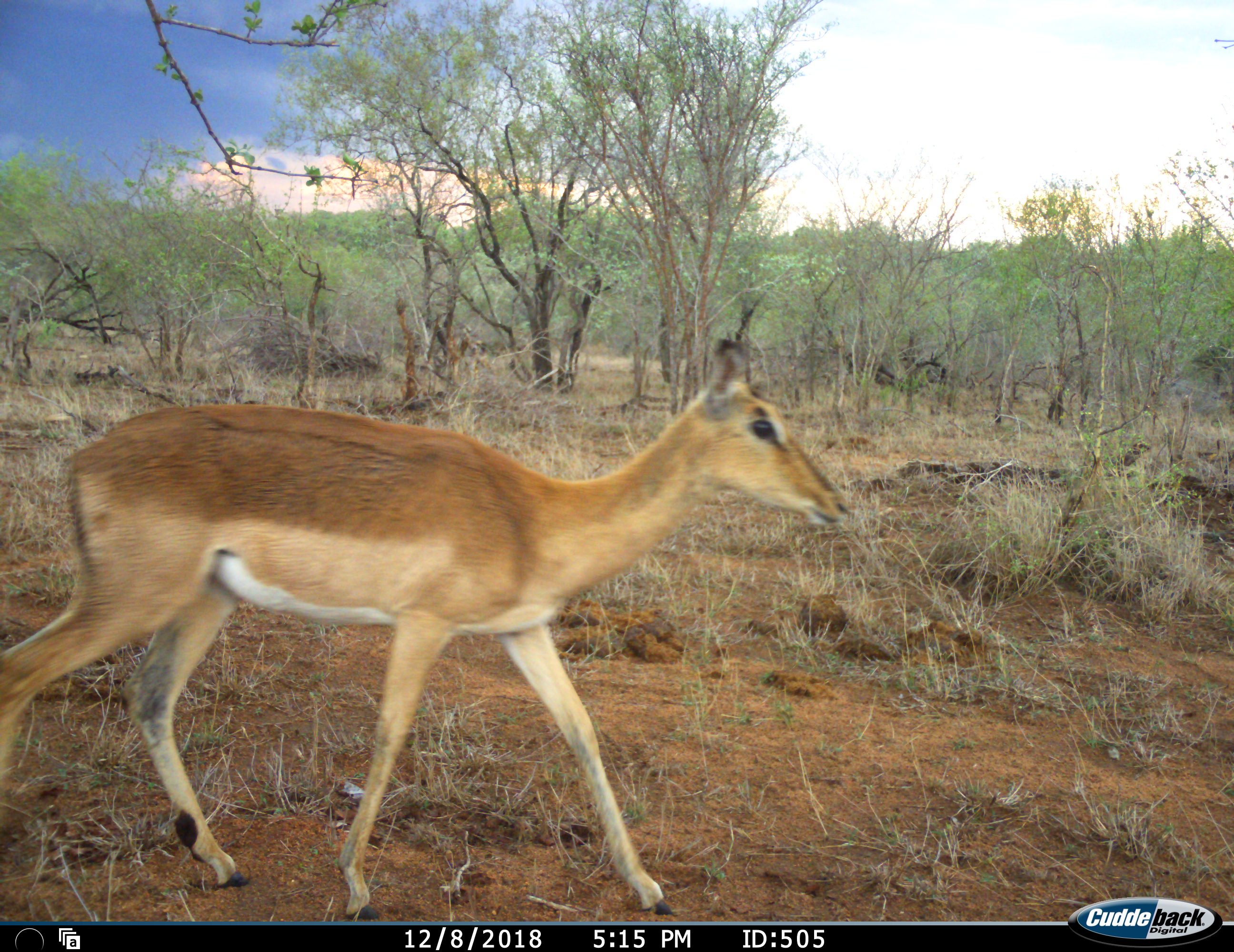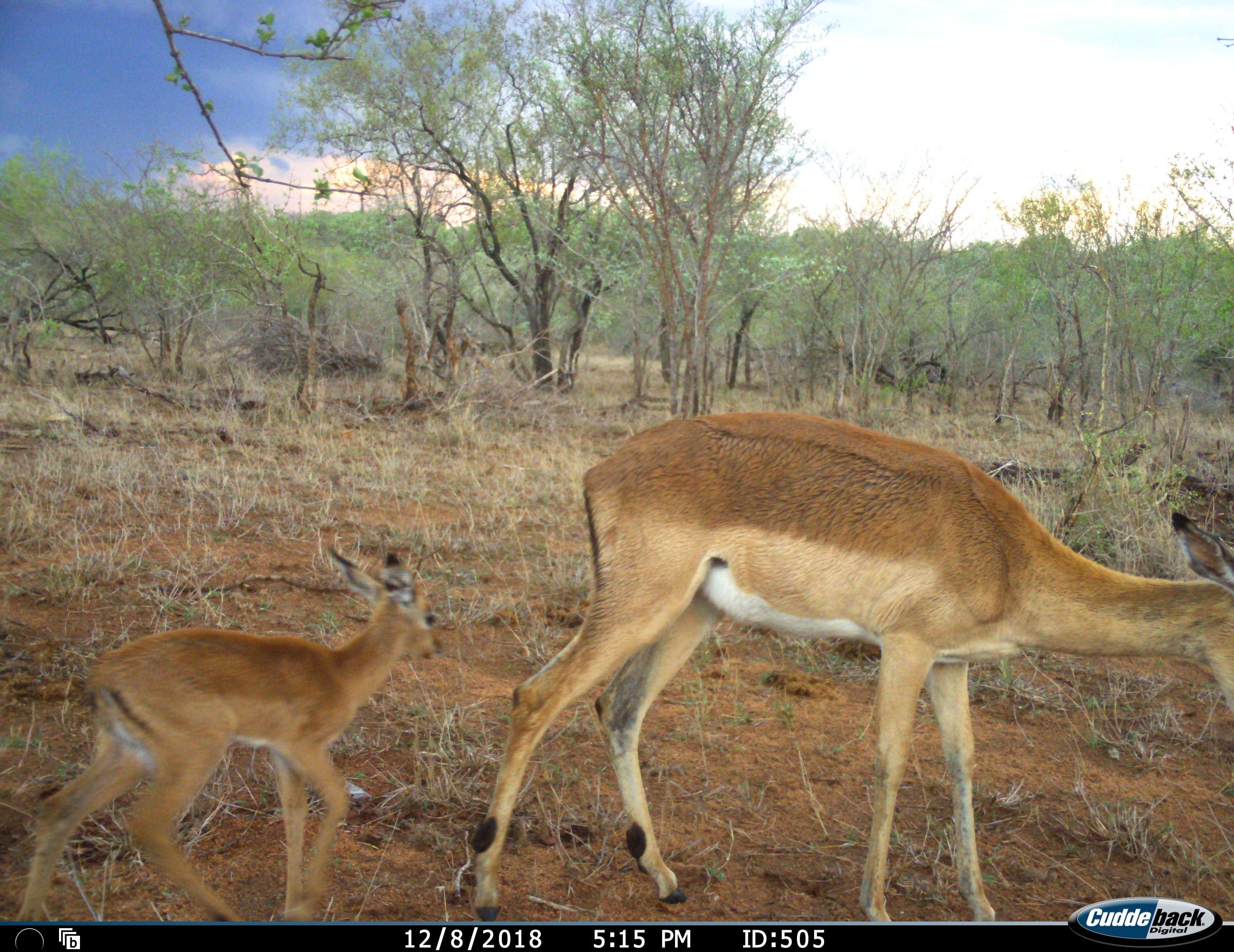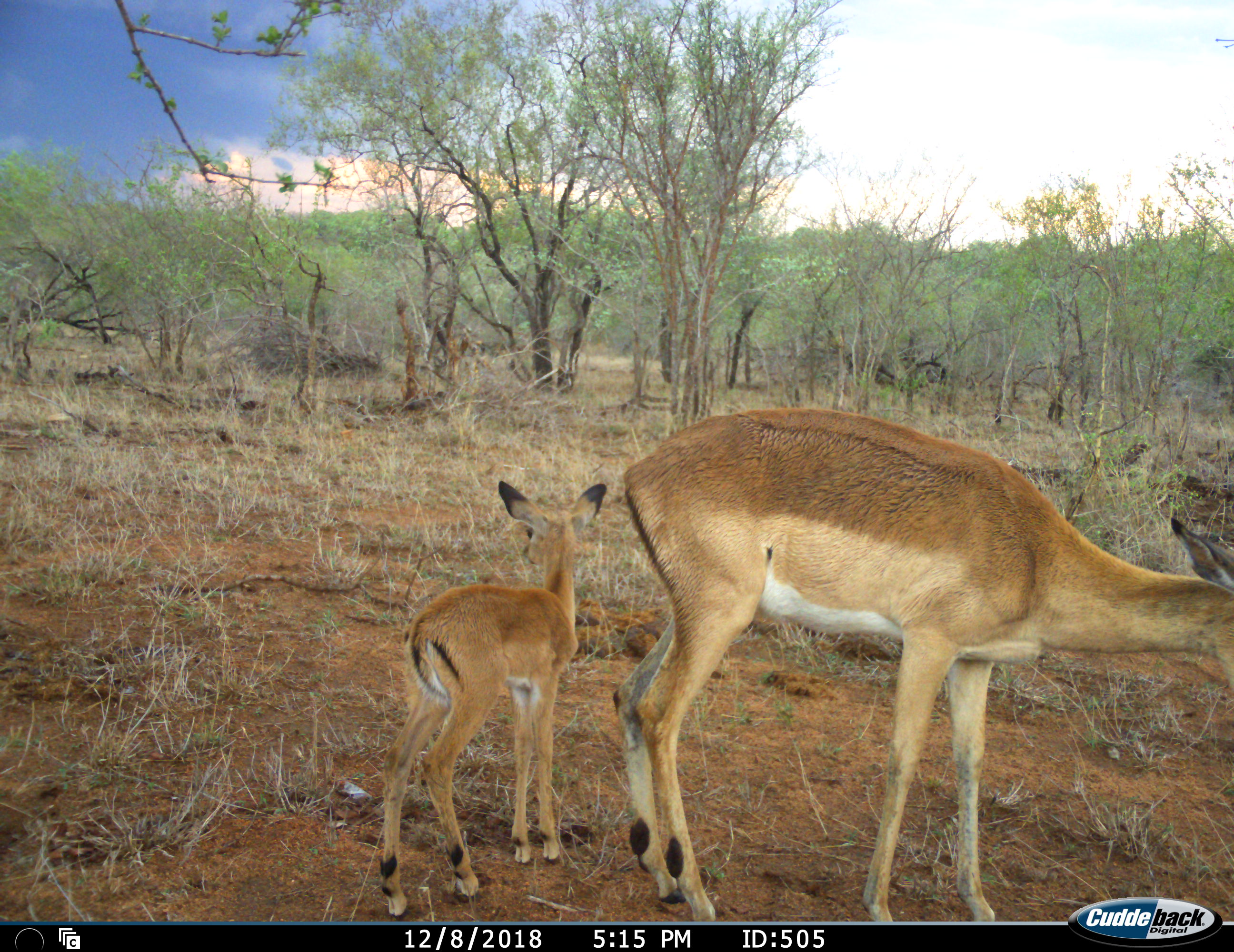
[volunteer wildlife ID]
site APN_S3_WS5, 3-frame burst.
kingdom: Animalia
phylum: Chordata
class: Mammalia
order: Artiodactyla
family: Bovidae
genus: Aepyceros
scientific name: Aepyceros melampus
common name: impala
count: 2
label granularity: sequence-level